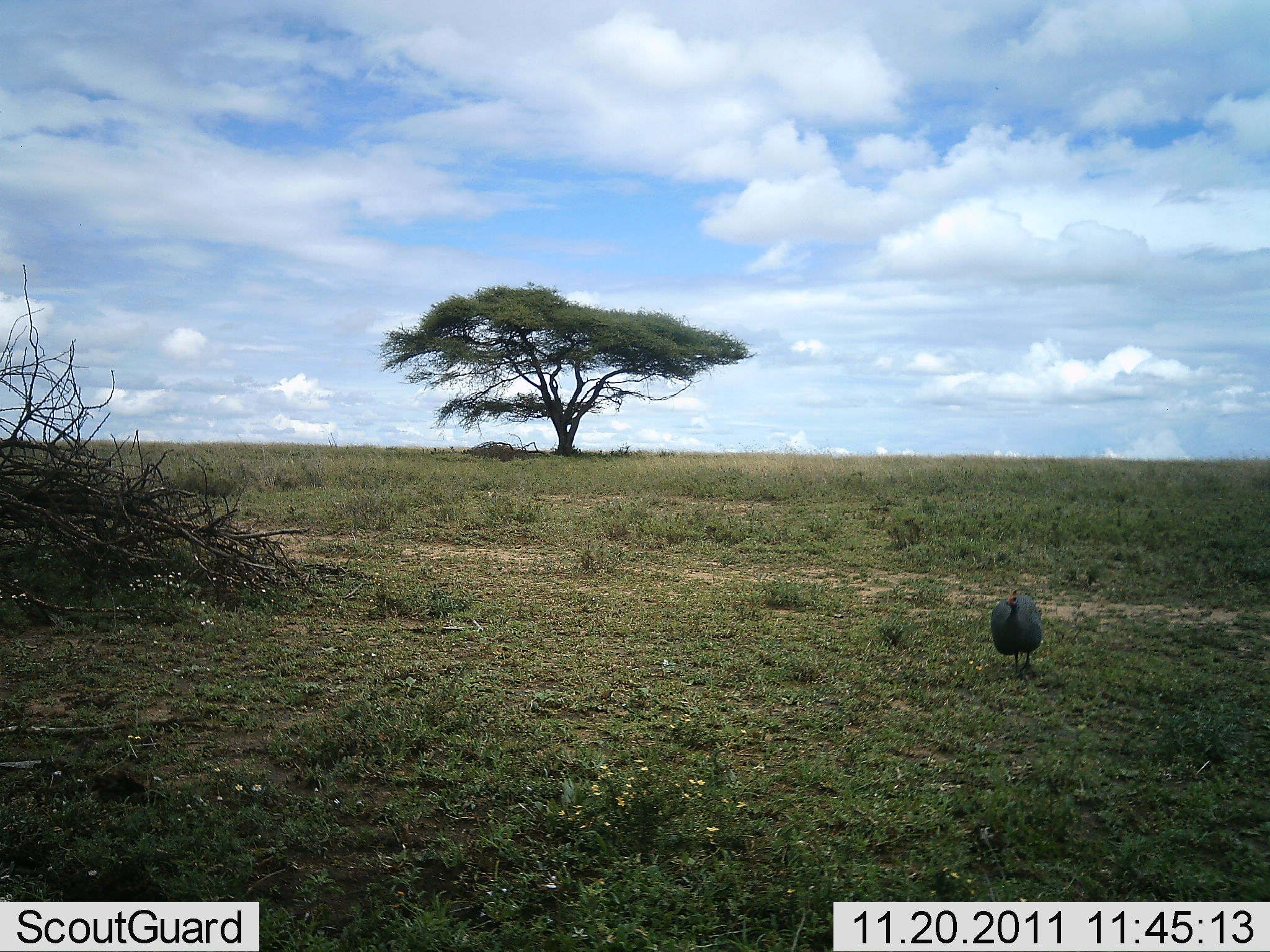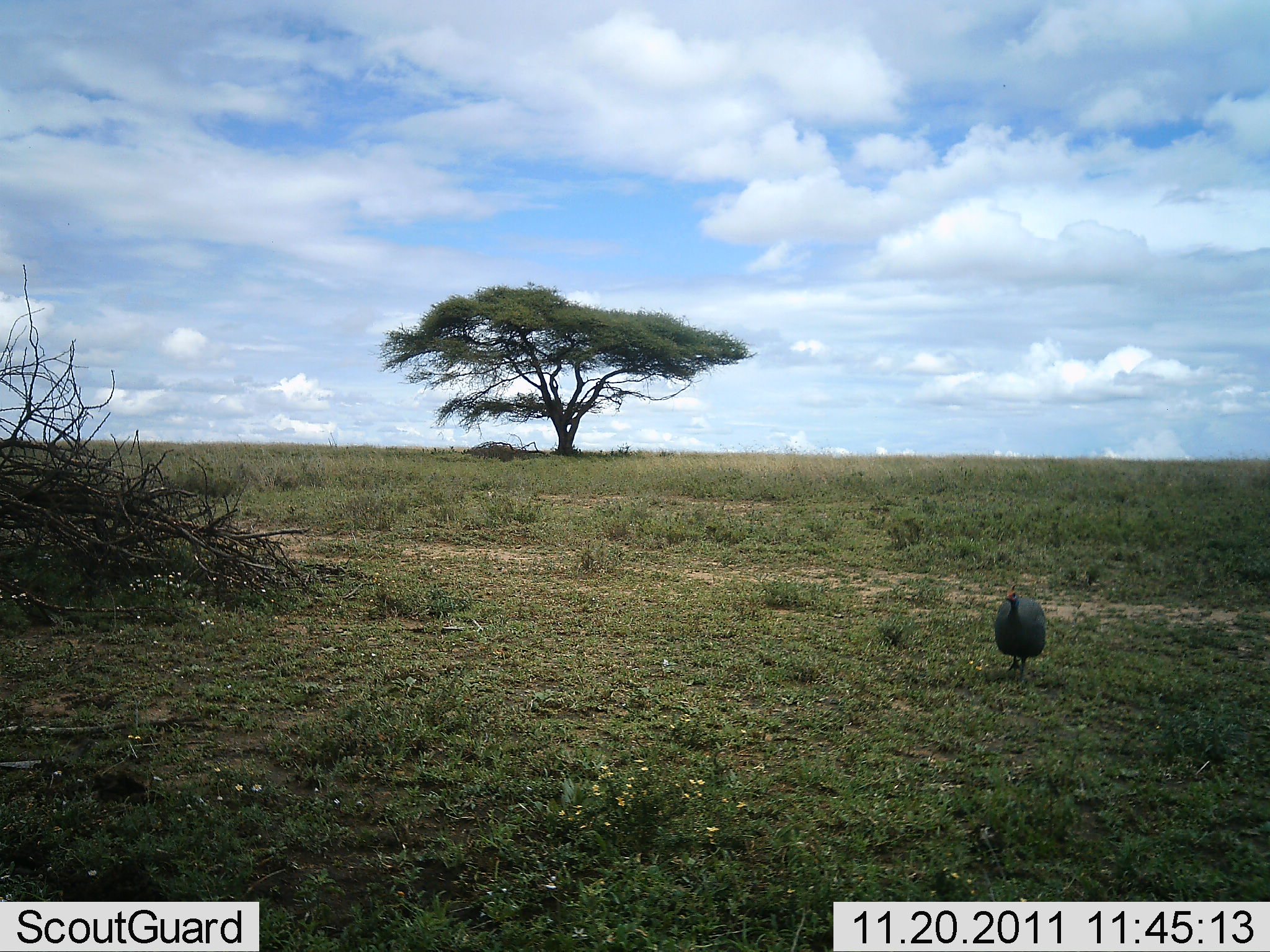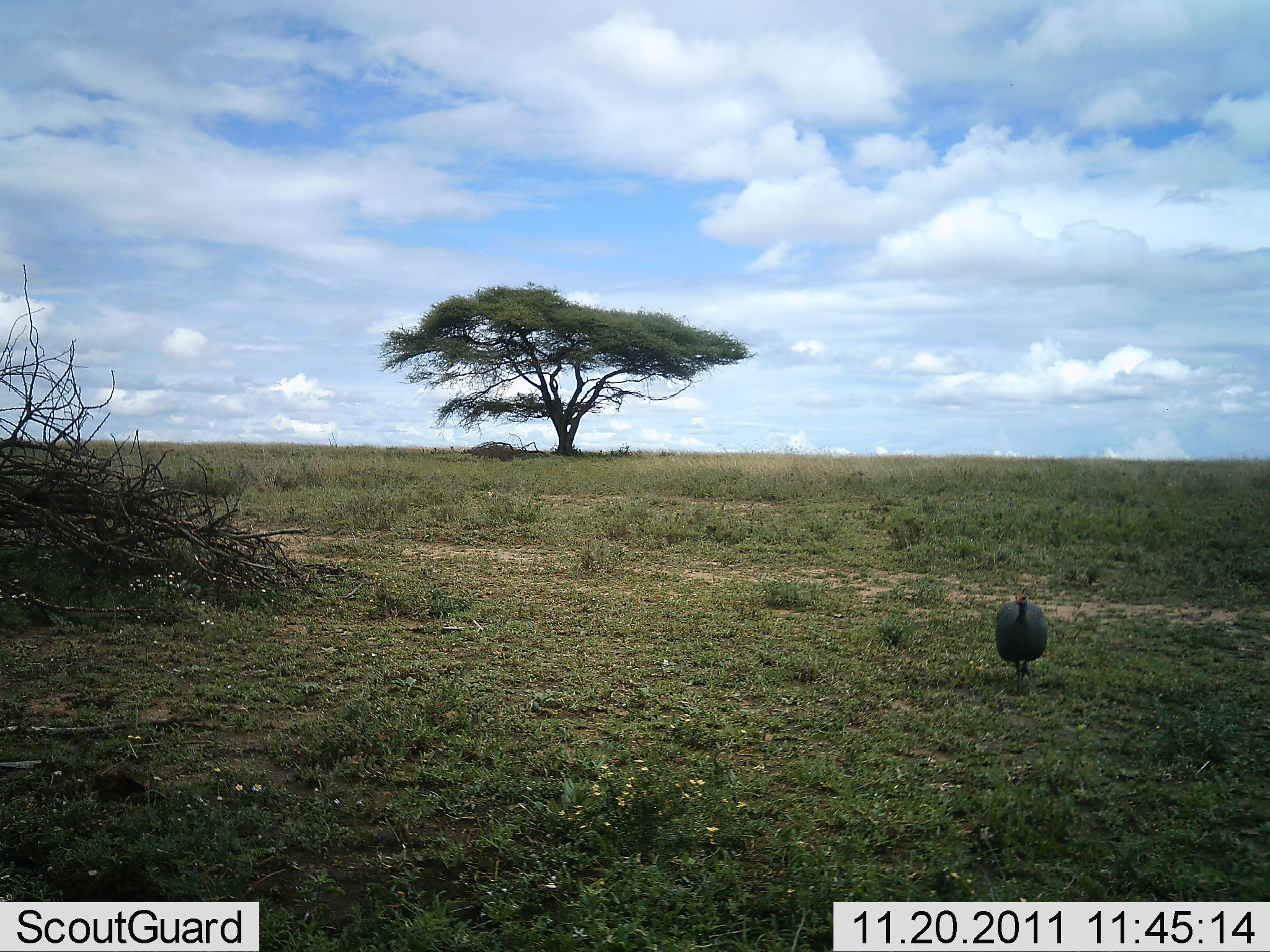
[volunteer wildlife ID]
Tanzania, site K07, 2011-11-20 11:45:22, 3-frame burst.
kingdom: Animalia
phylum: Chordata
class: Aves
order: Galliformes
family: Numididae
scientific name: Numididae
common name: guinea fowl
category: guineafowl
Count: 1.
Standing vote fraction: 13%.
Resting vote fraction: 0%.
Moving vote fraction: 93%.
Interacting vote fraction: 0%.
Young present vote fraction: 0%.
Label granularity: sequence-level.